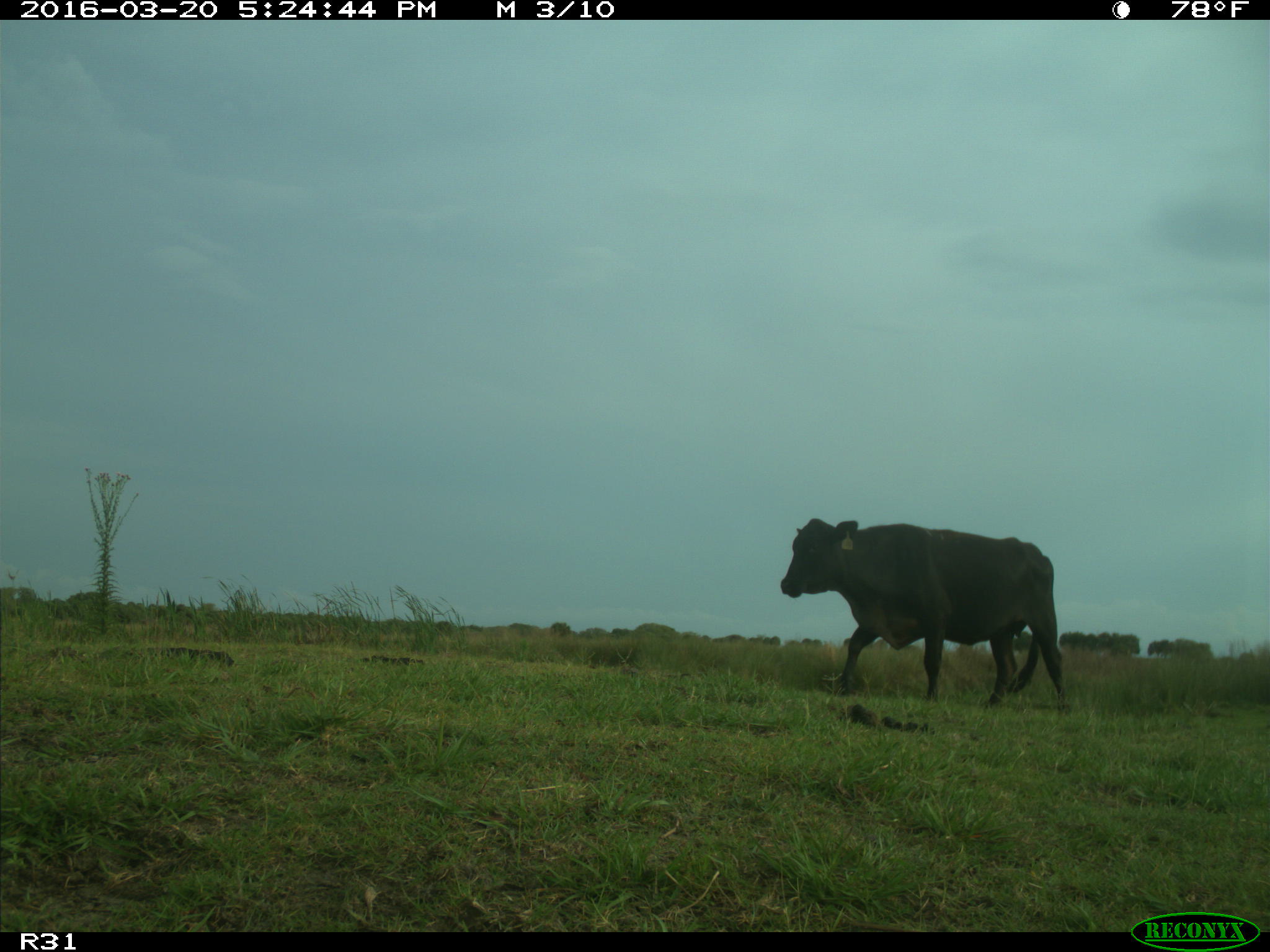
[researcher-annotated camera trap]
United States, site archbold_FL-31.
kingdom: Animalia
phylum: Chordata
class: Mammalia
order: Artiodactyla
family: Bovidae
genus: Bos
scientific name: Bos taurus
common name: domestic cow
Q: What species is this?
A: Bos taurus (domestic cow).